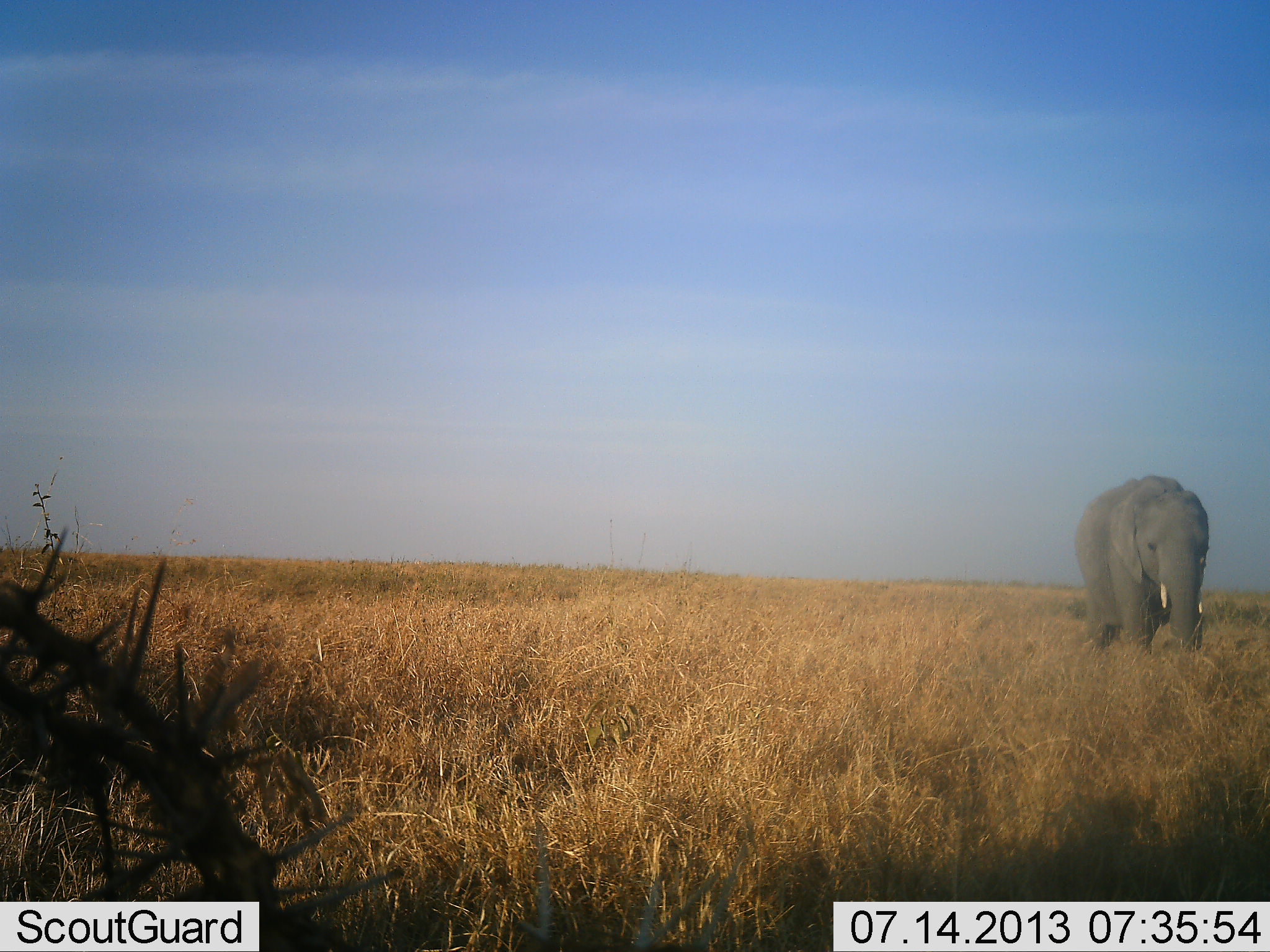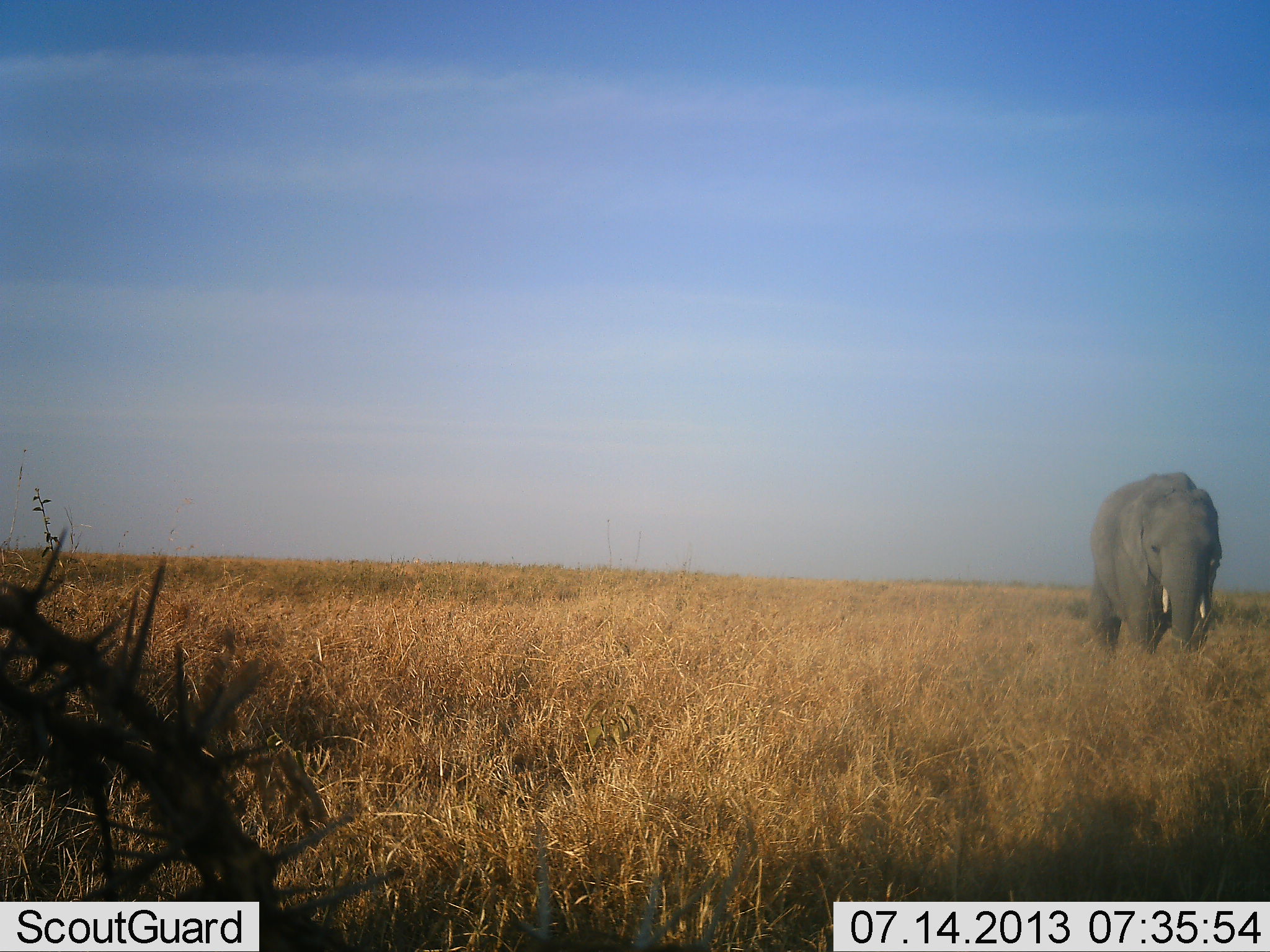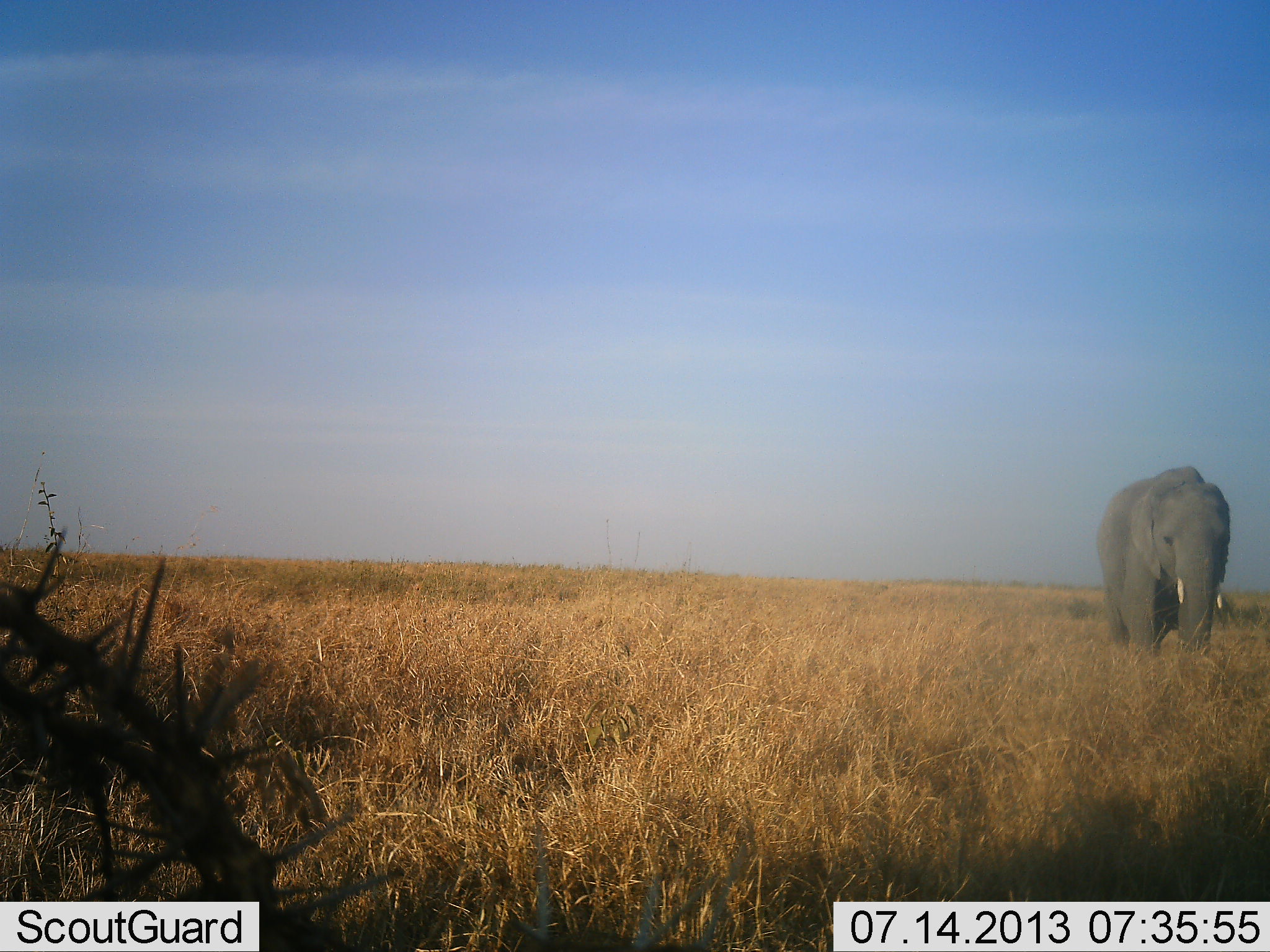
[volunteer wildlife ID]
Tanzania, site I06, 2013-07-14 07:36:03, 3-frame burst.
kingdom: Animalia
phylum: Chordata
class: Mammalia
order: Proboscidea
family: Elephantidae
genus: Loxodonta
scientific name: Loxodonta africana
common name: african bush elephant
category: elephant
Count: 1.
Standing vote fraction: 29%.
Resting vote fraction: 0%.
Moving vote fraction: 86%.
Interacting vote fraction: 0%.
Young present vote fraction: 0%.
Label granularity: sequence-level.